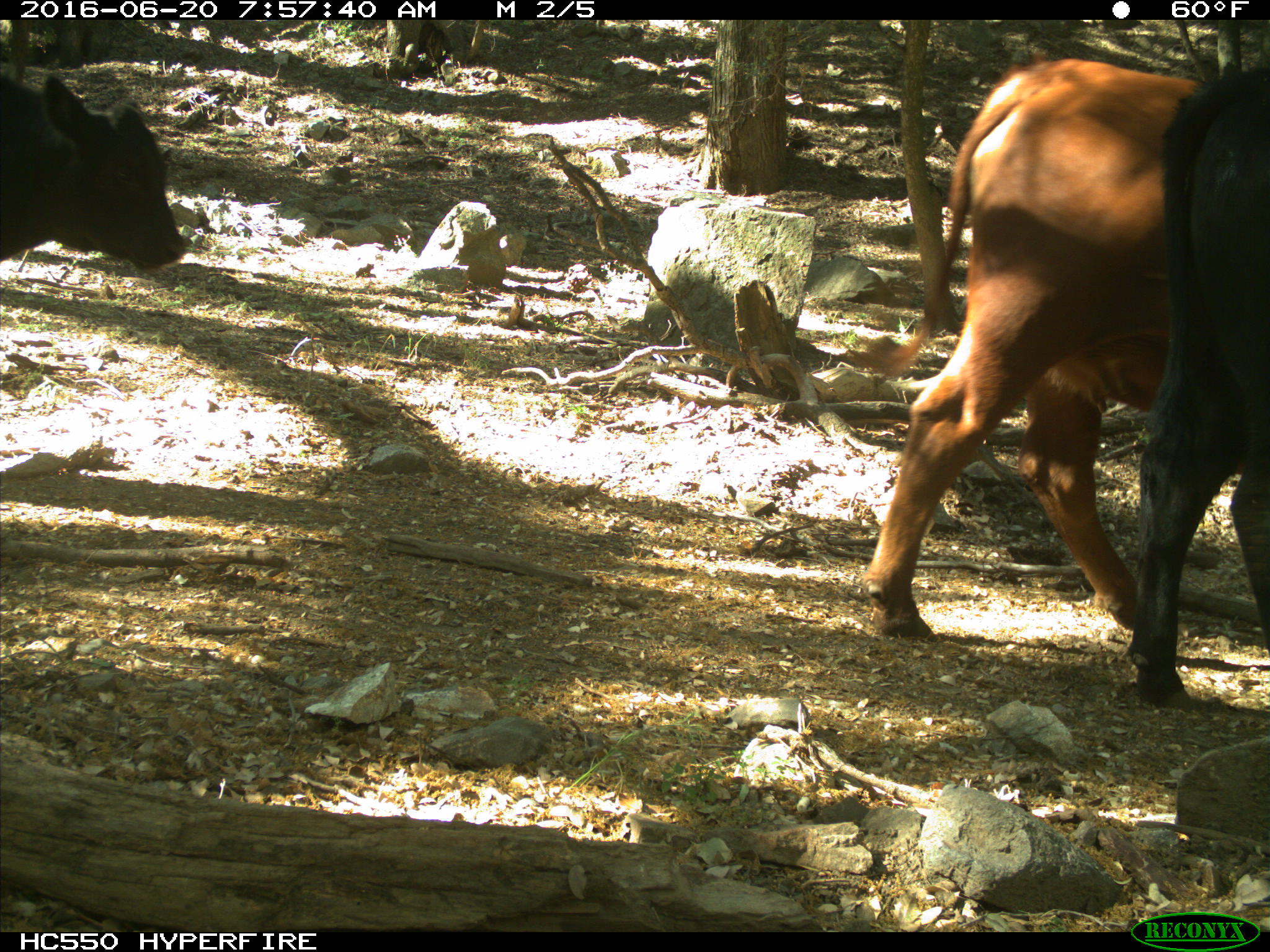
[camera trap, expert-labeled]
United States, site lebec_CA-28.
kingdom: Animalia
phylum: Chordata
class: Mammalia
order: Artiodactyla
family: Bovidae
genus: Bos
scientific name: Bos taurus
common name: domestic cow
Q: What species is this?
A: Bos taurus (domestic cow).